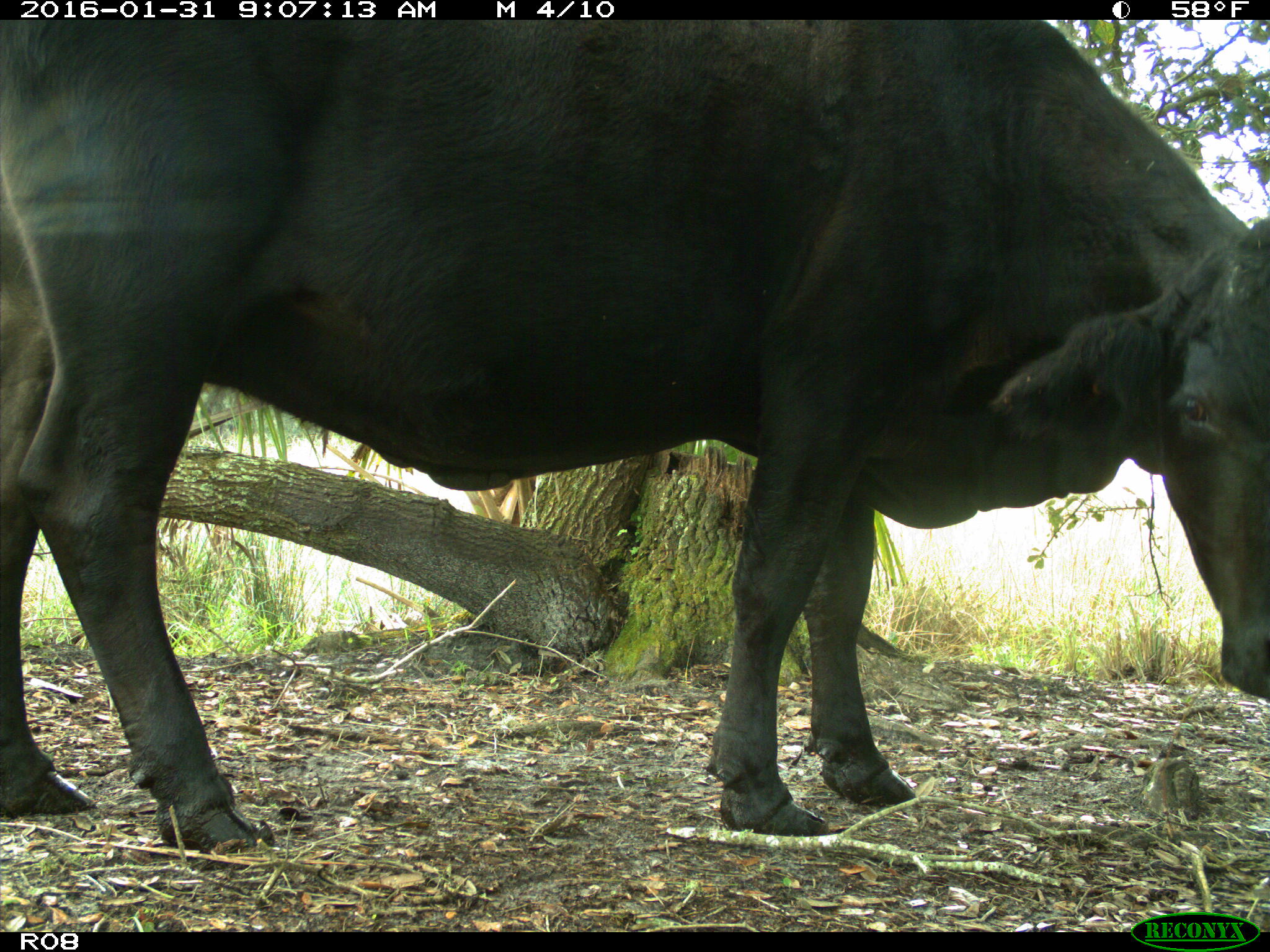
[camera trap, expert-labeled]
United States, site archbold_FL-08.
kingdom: Animalia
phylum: Chordata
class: Mammalia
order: Artiodactyla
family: Bovidae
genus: Bos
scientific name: Bos taurus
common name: domestic cow